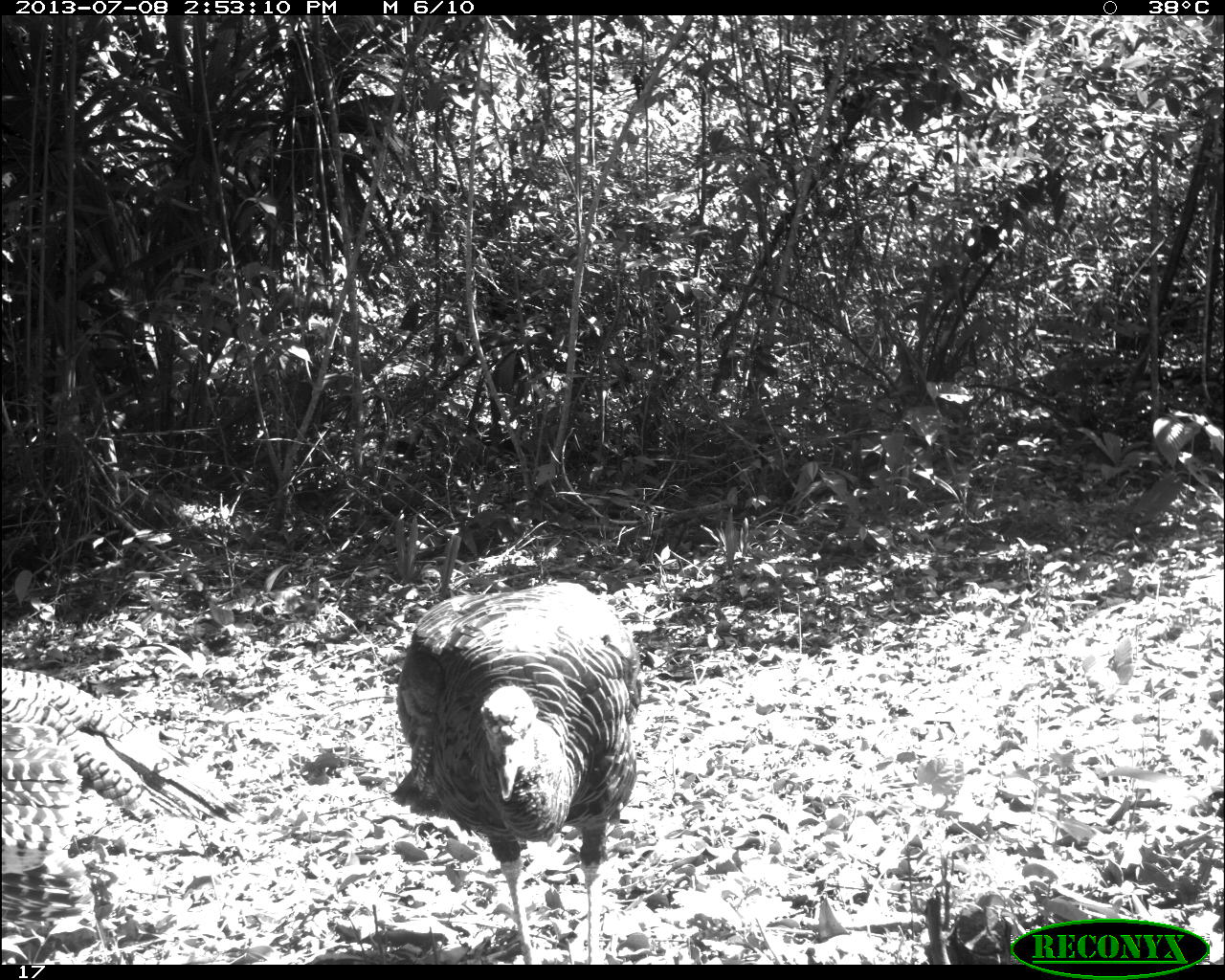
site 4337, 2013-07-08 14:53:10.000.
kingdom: Animalia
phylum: Chordata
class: Aves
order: Galliformes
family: Phasianidae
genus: Meleagris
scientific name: Meleagris ocellata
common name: ocellated turkey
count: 2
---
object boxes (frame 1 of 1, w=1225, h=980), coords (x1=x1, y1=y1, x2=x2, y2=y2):
meleagris ocellata: (x1=389, y1=579, x2=644, y2=964); (x1=0, y1=668, x2=242, y2=907)